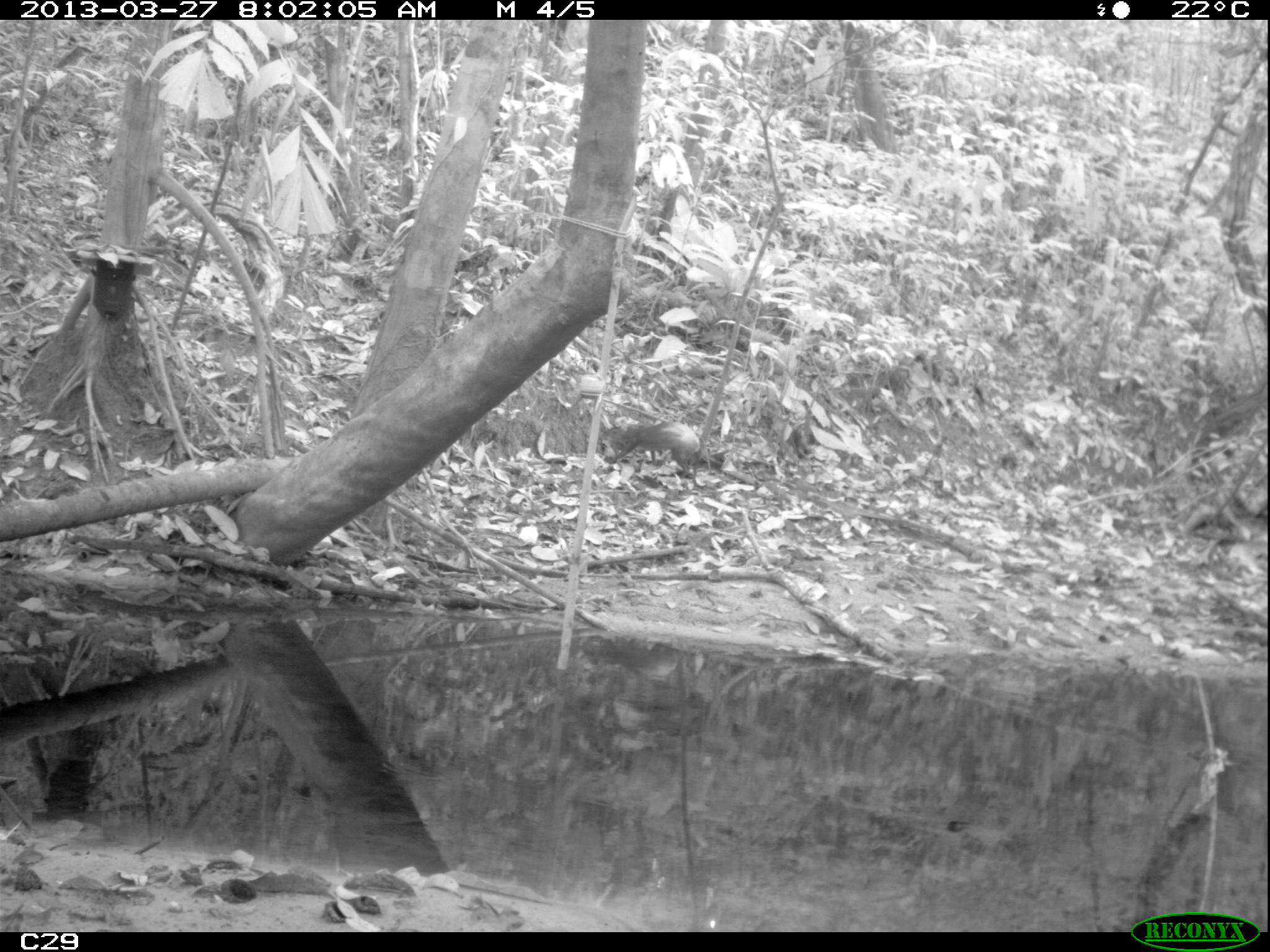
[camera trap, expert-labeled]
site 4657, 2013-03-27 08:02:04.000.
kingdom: Animalia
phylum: Chordata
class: Mammalia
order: Rodentia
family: Dasyproctidae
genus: Dasyprocta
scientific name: Dasyprocta leporina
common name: red-rumped agouti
Dasyprocta leporina (red-rumped agouti), count 2, age adult.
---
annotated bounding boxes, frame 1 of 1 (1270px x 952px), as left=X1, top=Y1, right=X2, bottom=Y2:
dasyprocta leporina: left=598, top=418, right=707, bottom=479